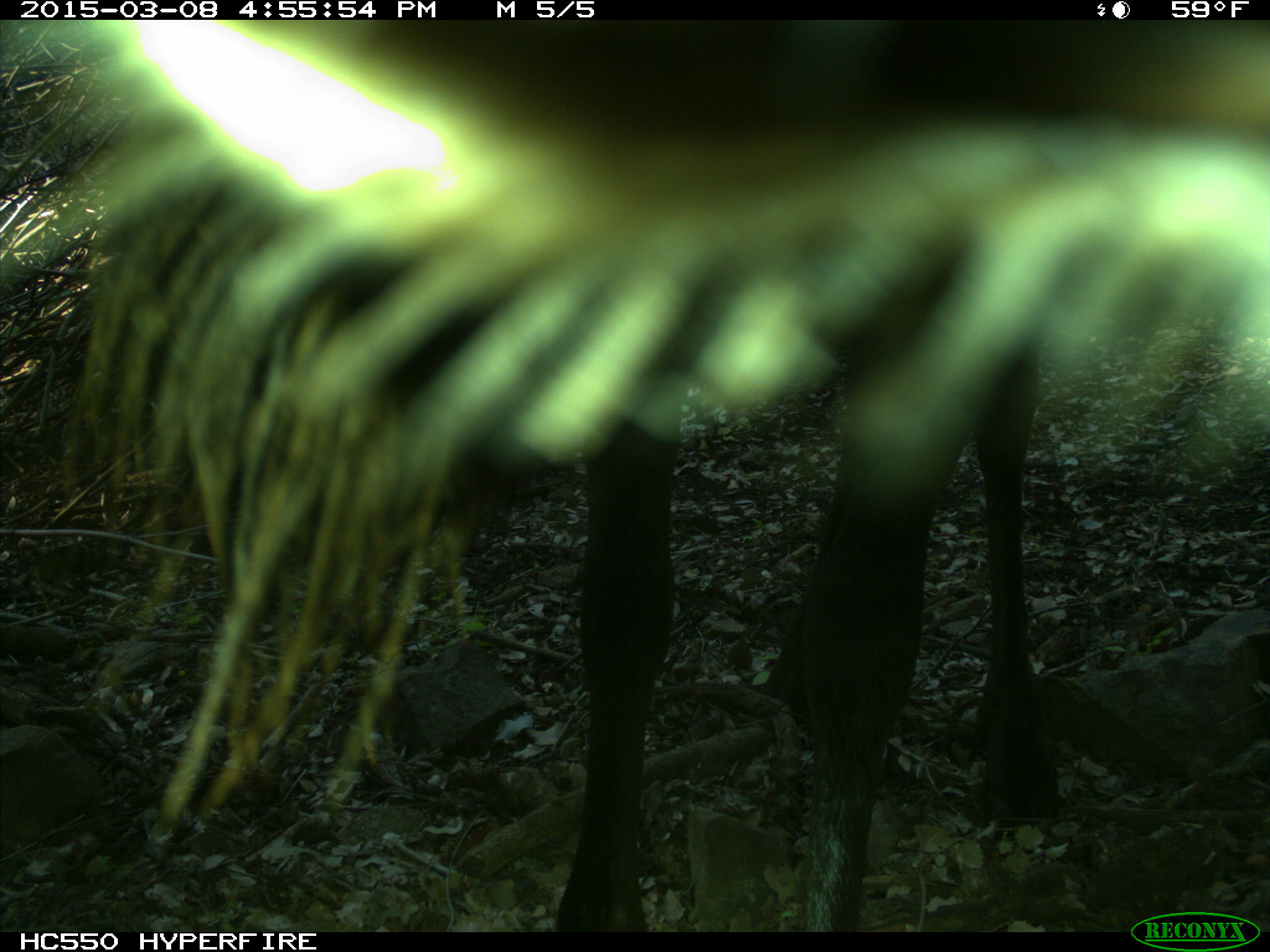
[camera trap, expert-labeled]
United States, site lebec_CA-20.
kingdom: Animalia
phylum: Chordata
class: Mammalia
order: Artiodactyla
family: Cervidae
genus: Cervus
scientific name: Cervus canadensis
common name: elk